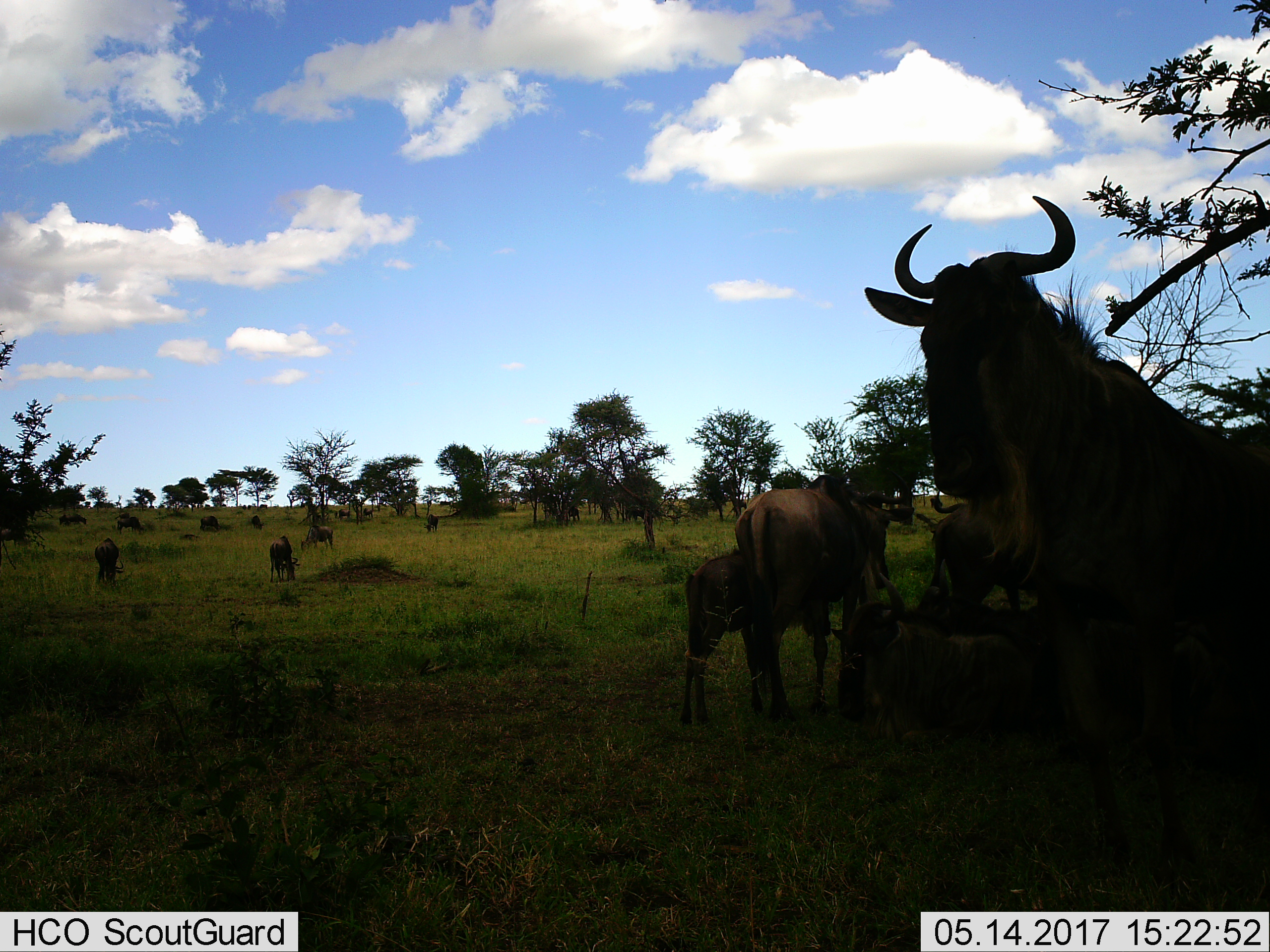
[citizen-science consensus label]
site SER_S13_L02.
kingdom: Animalia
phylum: Chordata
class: Mammalia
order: Artiodactyla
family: Bovidae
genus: Connochaetes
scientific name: Connochaetes taurinus taurinus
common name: blue wildebeest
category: wildebeestblue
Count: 11-50.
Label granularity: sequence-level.